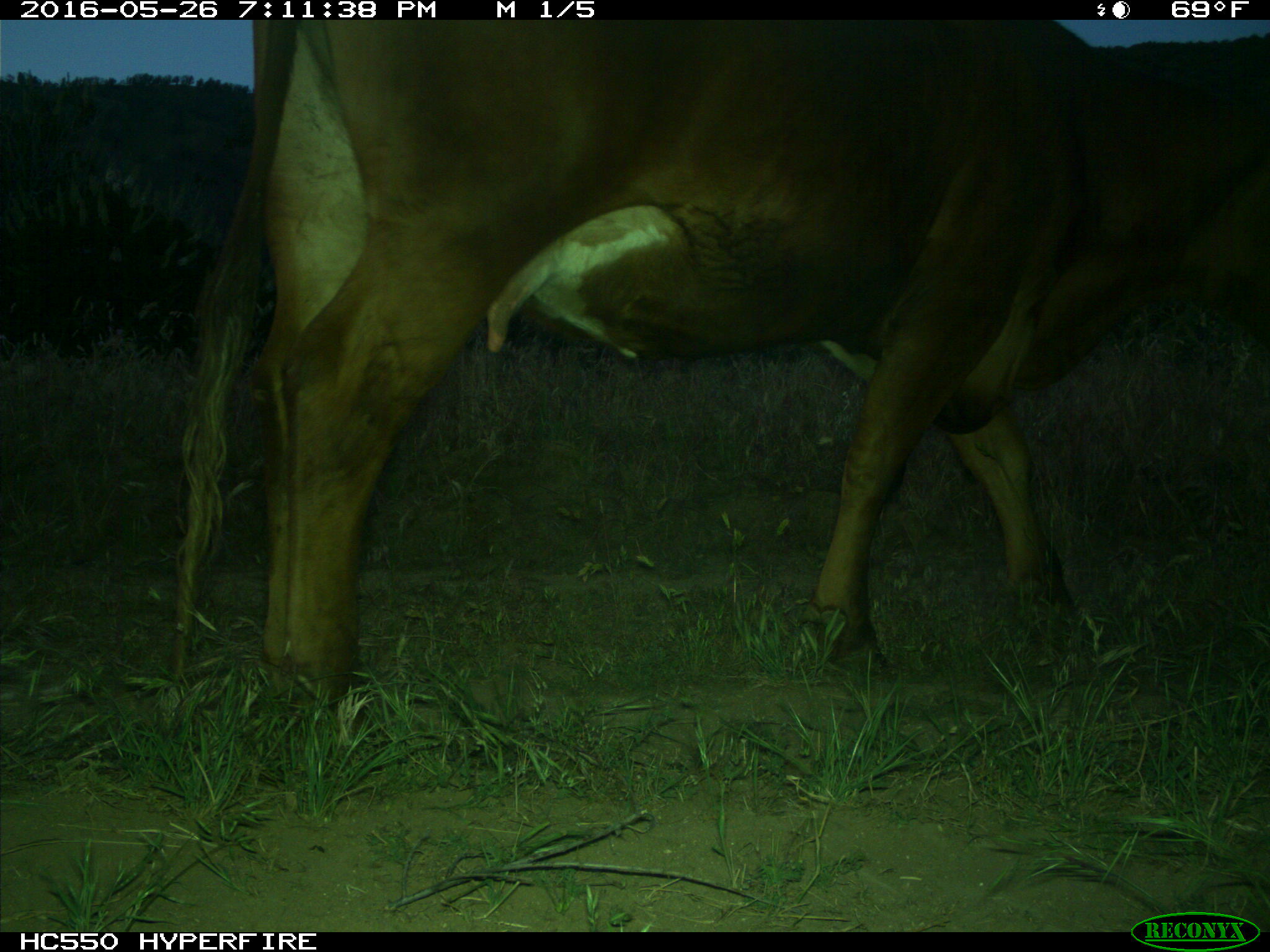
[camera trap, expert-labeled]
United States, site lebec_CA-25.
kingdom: Animalia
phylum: Chordata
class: Mammalia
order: Artiodactyla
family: Bovidae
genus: Bos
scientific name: Bos taurus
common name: domestic cow